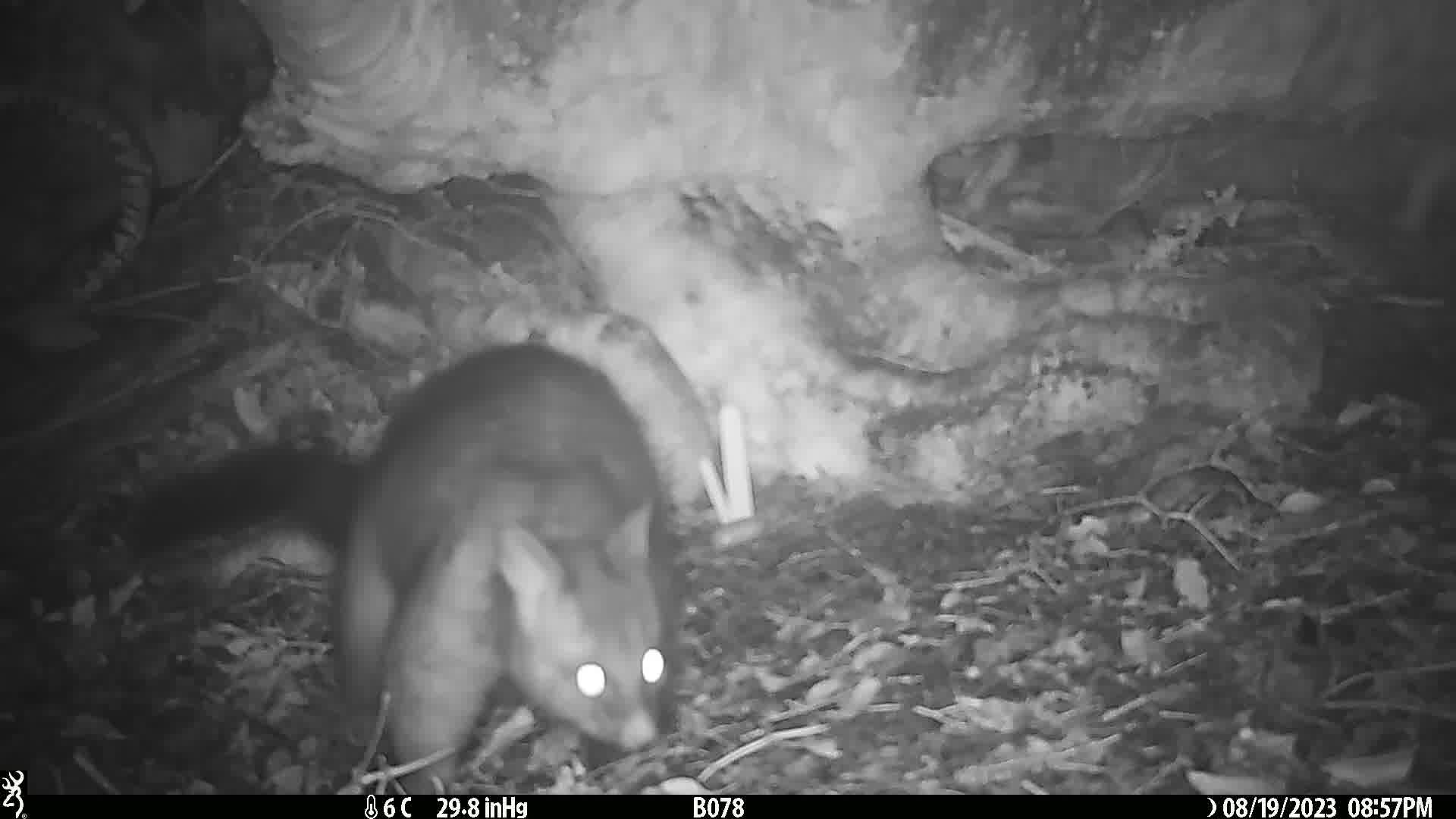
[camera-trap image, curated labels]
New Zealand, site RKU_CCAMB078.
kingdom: Animalia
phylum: Chordata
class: Mammalia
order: Diprotodontia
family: Phalangeridae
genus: Trichosurus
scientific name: Trichosurus vulpecula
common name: common brushtail possum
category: possum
Possum (common brushtail possum) (Trichosurus vulpecula).